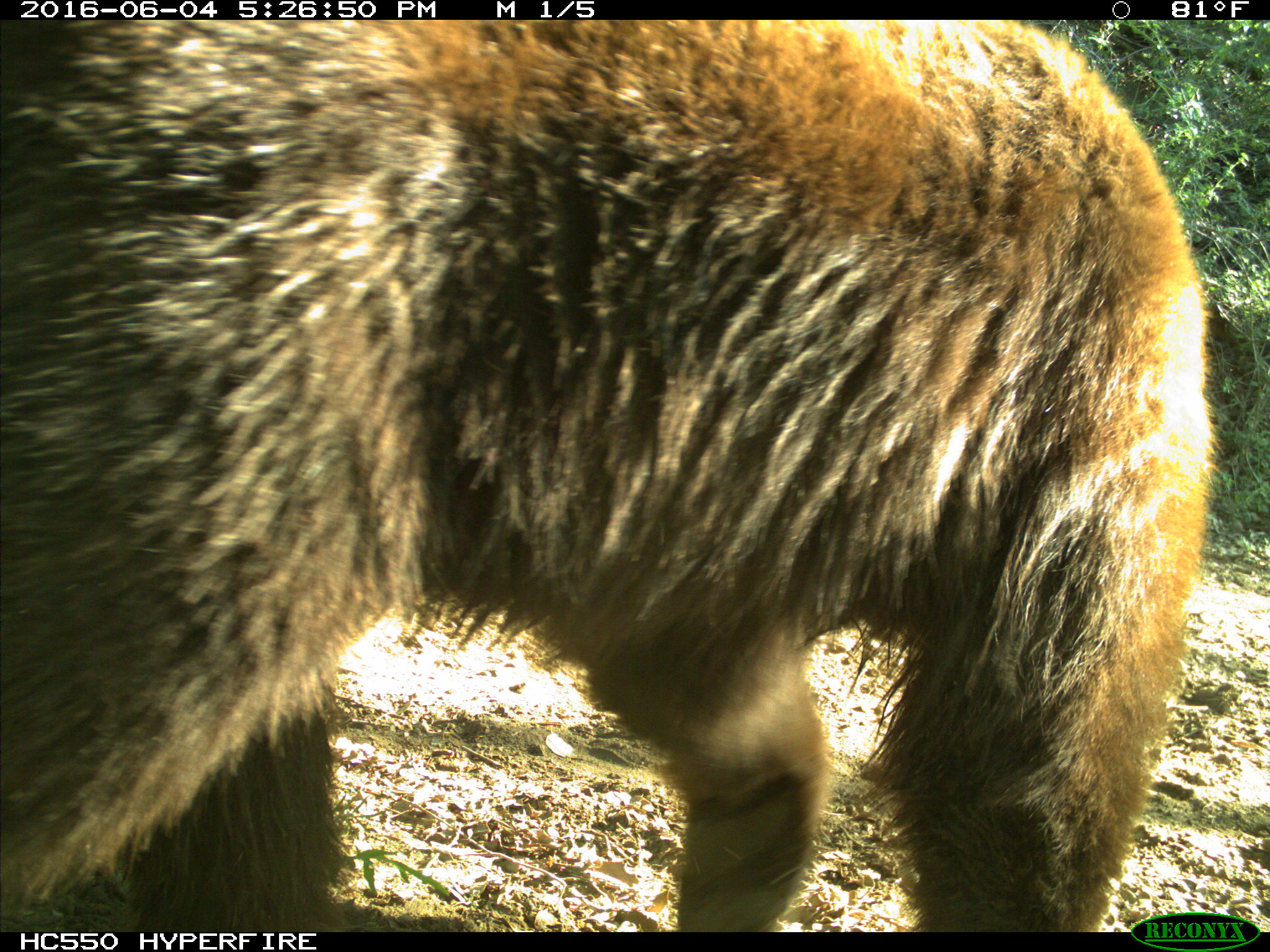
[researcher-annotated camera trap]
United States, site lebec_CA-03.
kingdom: Animalia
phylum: Chordata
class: Mammalia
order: Carnivora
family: Ursidae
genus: Ursus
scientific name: Ursus americanus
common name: american black bear